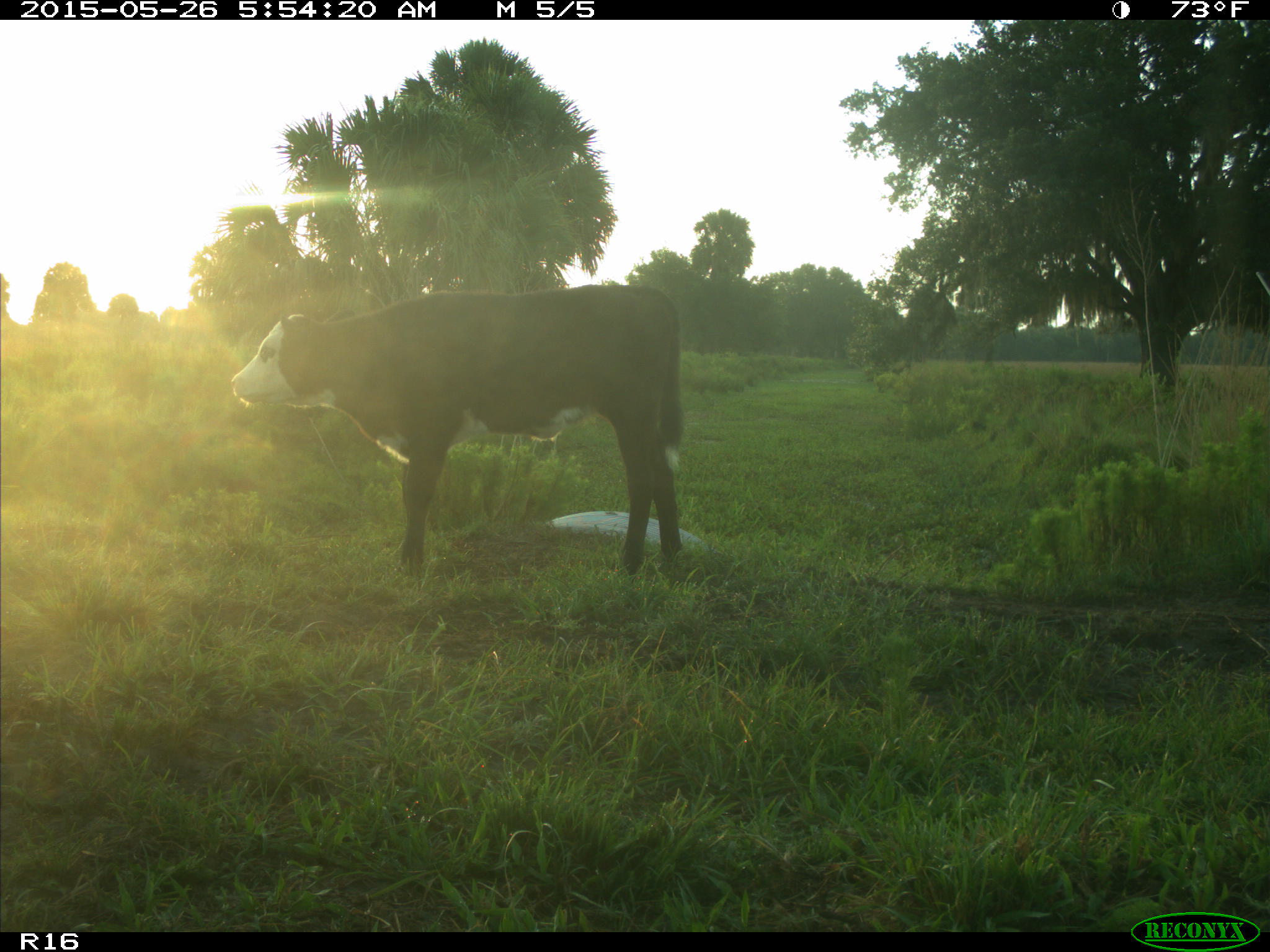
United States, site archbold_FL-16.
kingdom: Animalia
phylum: Chordata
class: Mammalia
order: Artiodactyla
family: Bovidae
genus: Bos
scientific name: Bos taurus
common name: domestic cow